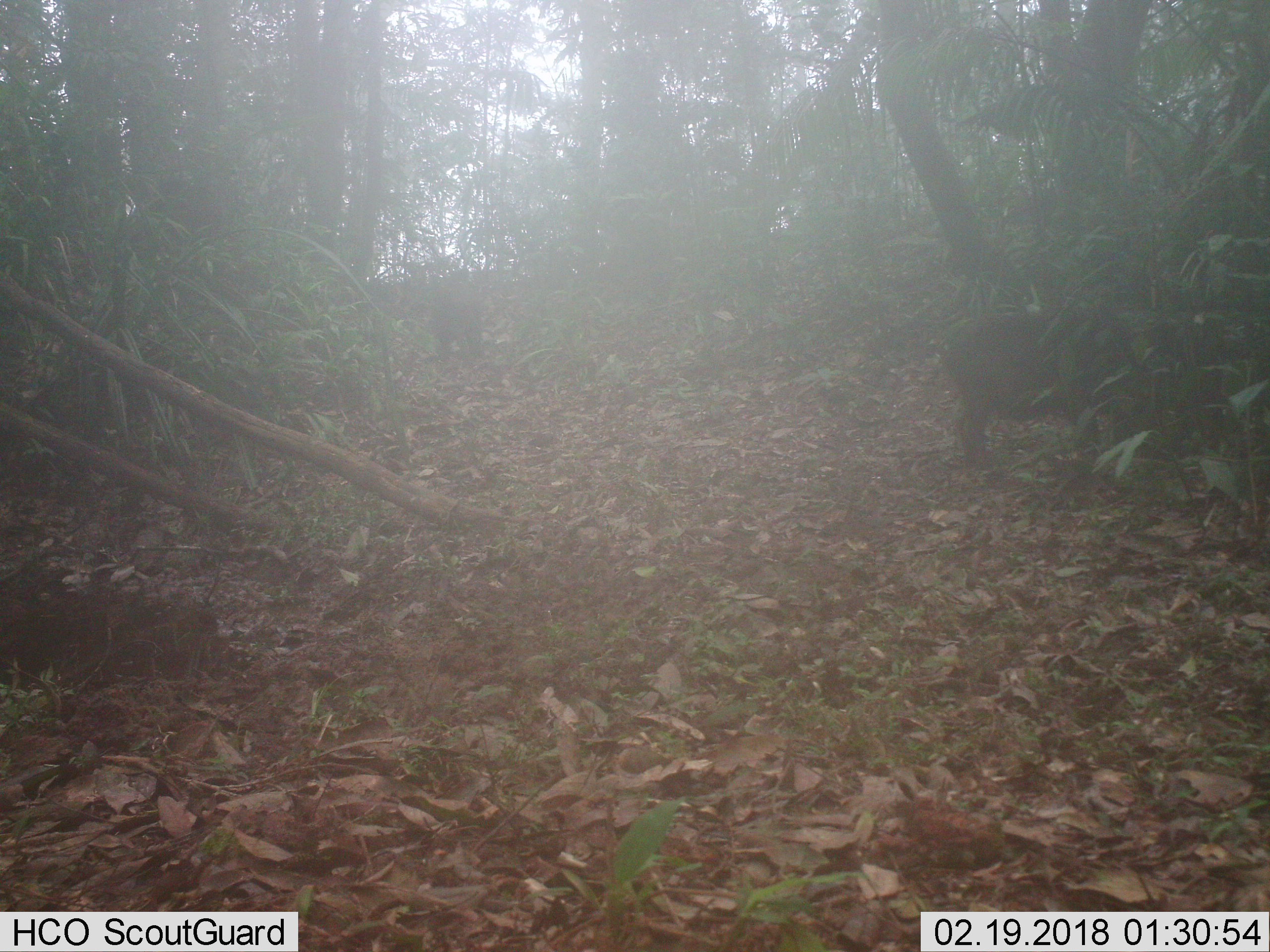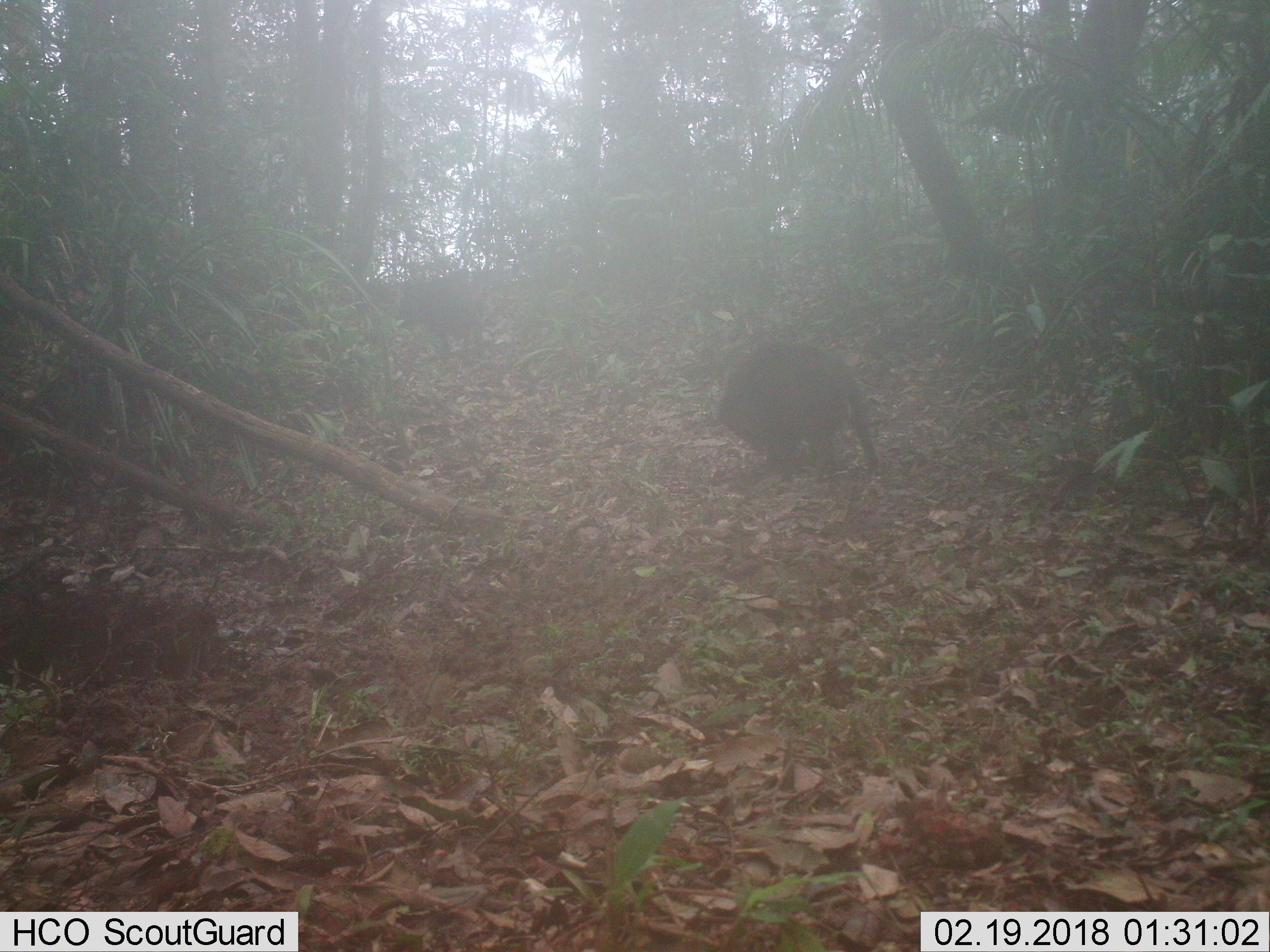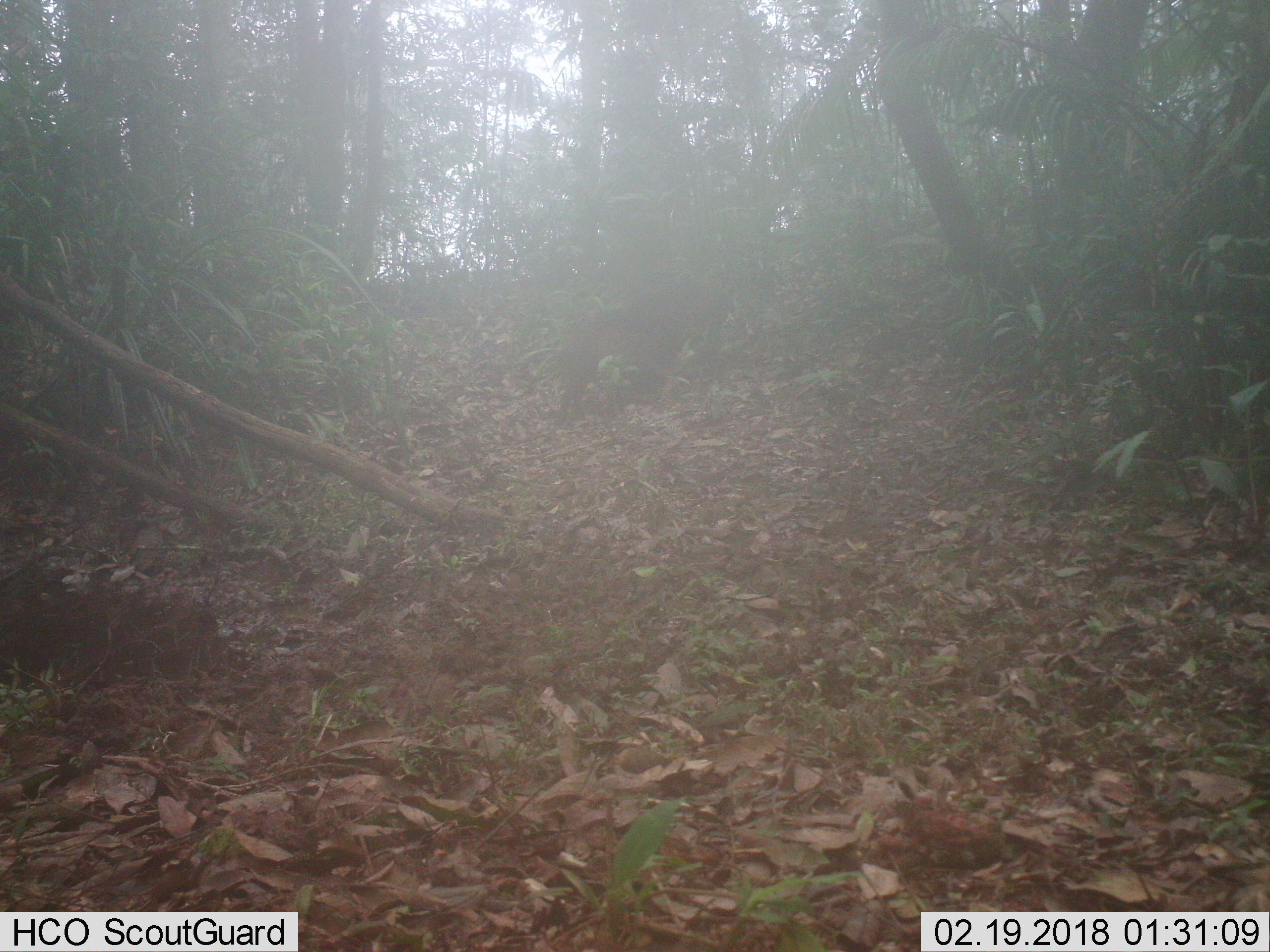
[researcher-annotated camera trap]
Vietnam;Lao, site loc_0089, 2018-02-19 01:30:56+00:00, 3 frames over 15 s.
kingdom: Animalia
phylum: Chordata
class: Mammalia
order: Artiodactyla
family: Suidae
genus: Sus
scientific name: Sus scrofa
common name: eurasian wild pig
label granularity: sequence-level